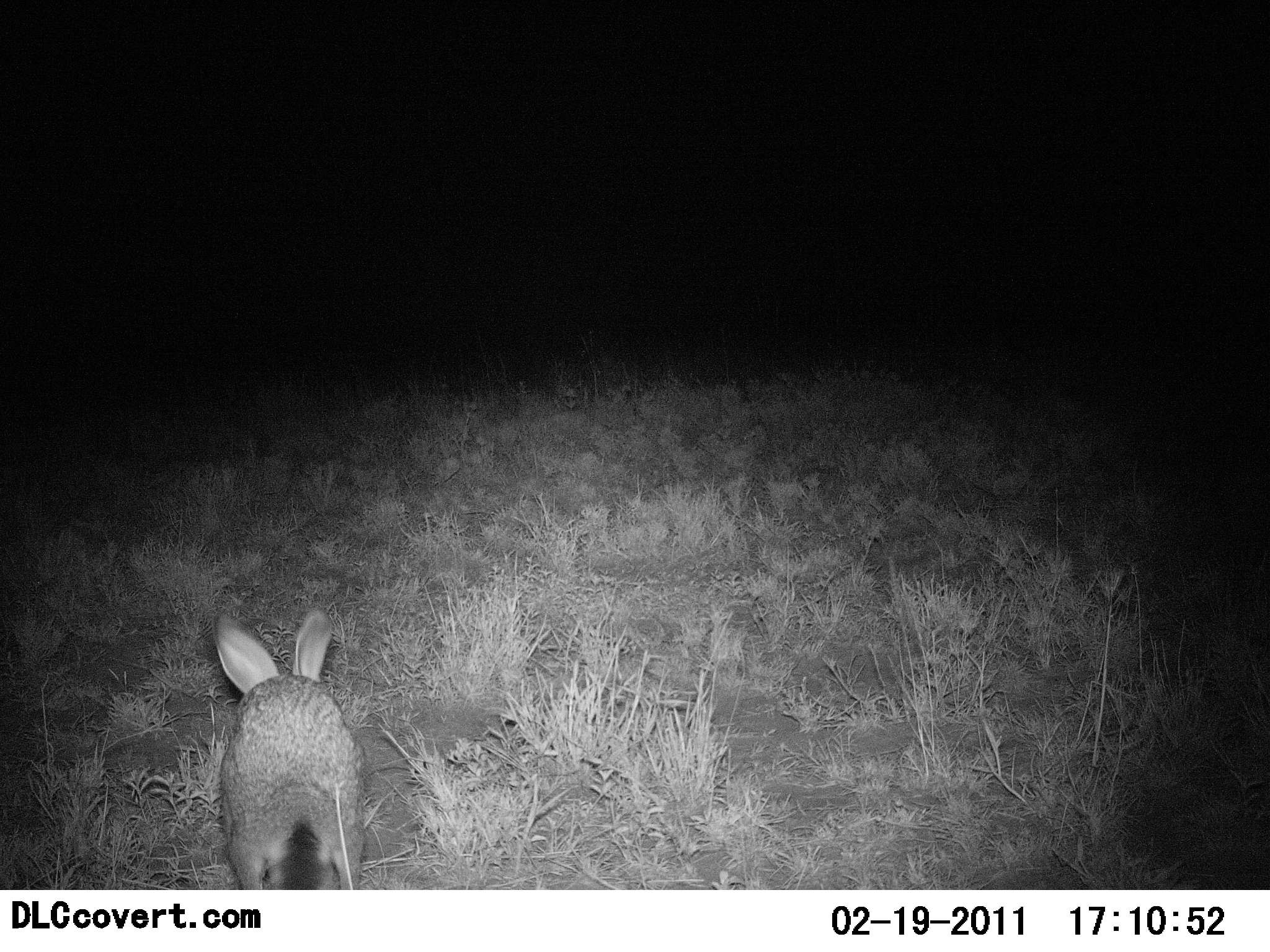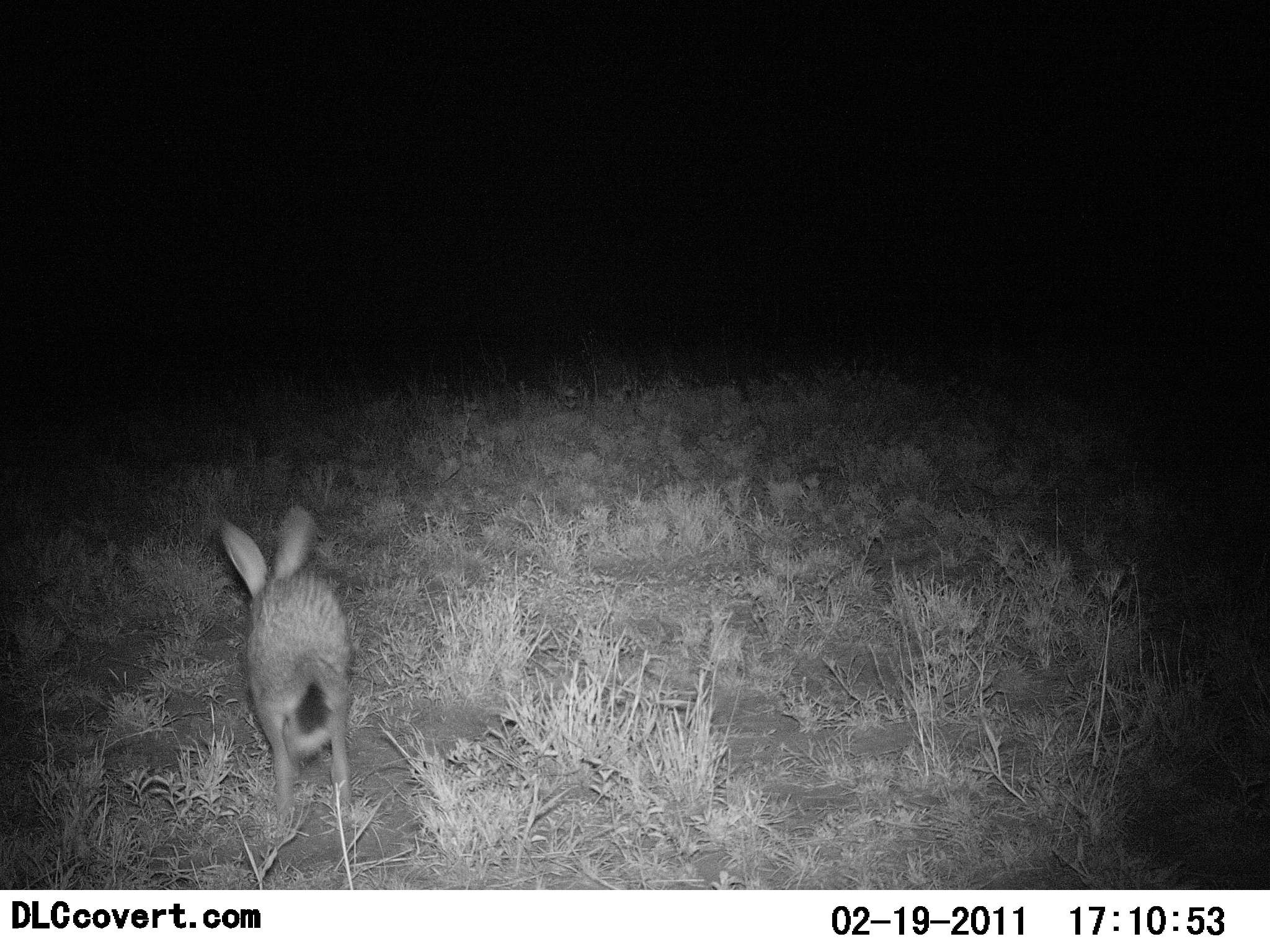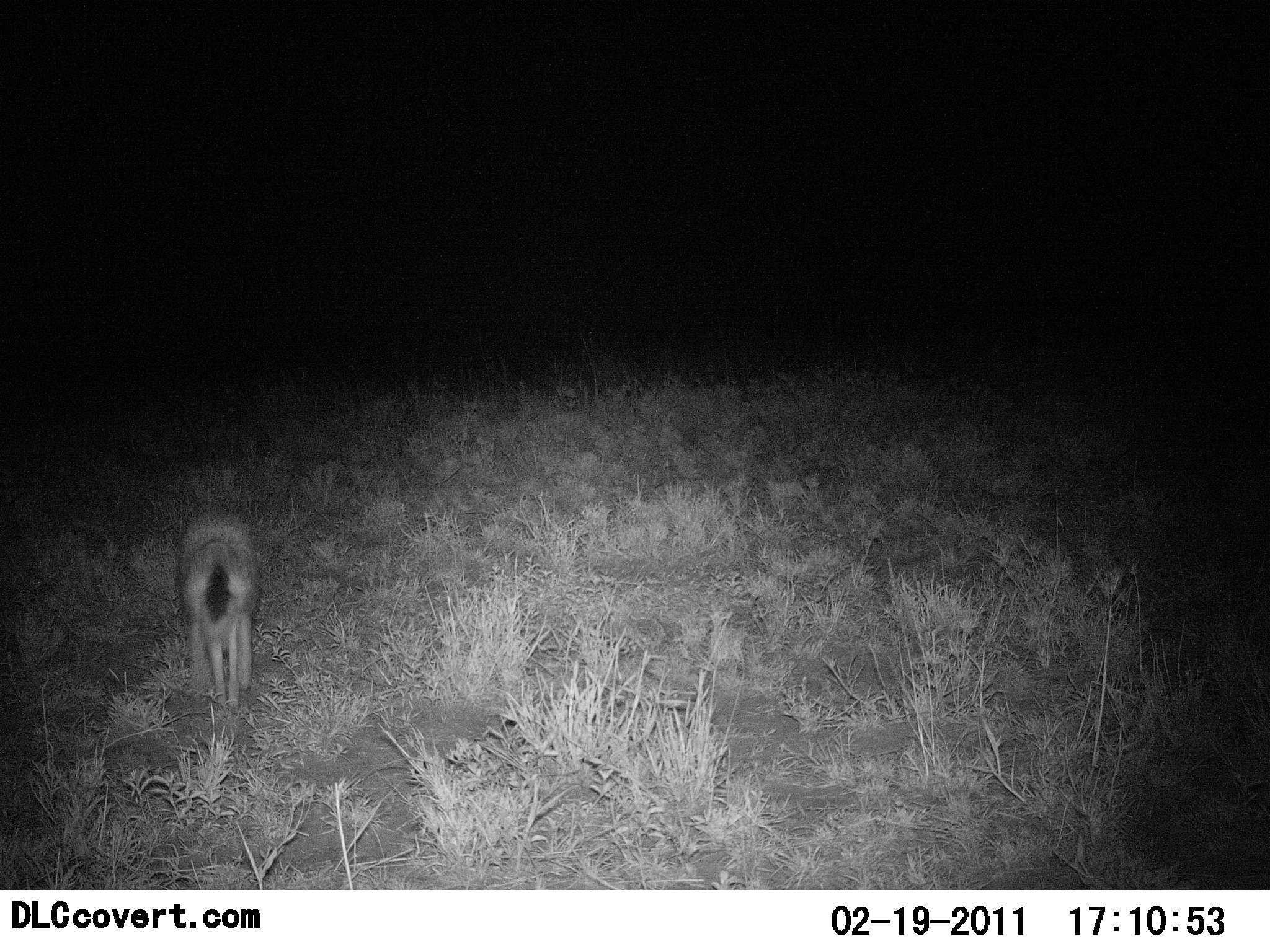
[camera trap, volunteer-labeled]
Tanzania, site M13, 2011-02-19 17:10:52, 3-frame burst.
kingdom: Animalia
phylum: Chordata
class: Mammalia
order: Lagomorpha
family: Leporidae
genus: Lepus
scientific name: Lepus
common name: hare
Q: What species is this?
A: Hare (Lepus).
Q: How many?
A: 1.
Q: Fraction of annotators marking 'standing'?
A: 0%.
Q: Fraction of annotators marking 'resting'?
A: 0%.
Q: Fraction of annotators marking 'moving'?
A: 92%.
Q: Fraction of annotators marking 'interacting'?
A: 0%.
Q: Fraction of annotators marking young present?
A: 0%.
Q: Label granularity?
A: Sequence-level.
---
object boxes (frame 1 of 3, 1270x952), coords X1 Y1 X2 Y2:
animal: 216 606 368 892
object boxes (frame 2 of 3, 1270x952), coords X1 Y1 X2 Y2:
animal: 216 507 355 830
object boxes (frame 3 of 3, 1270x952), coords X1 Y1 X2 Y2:
animal: 176 508 261 712